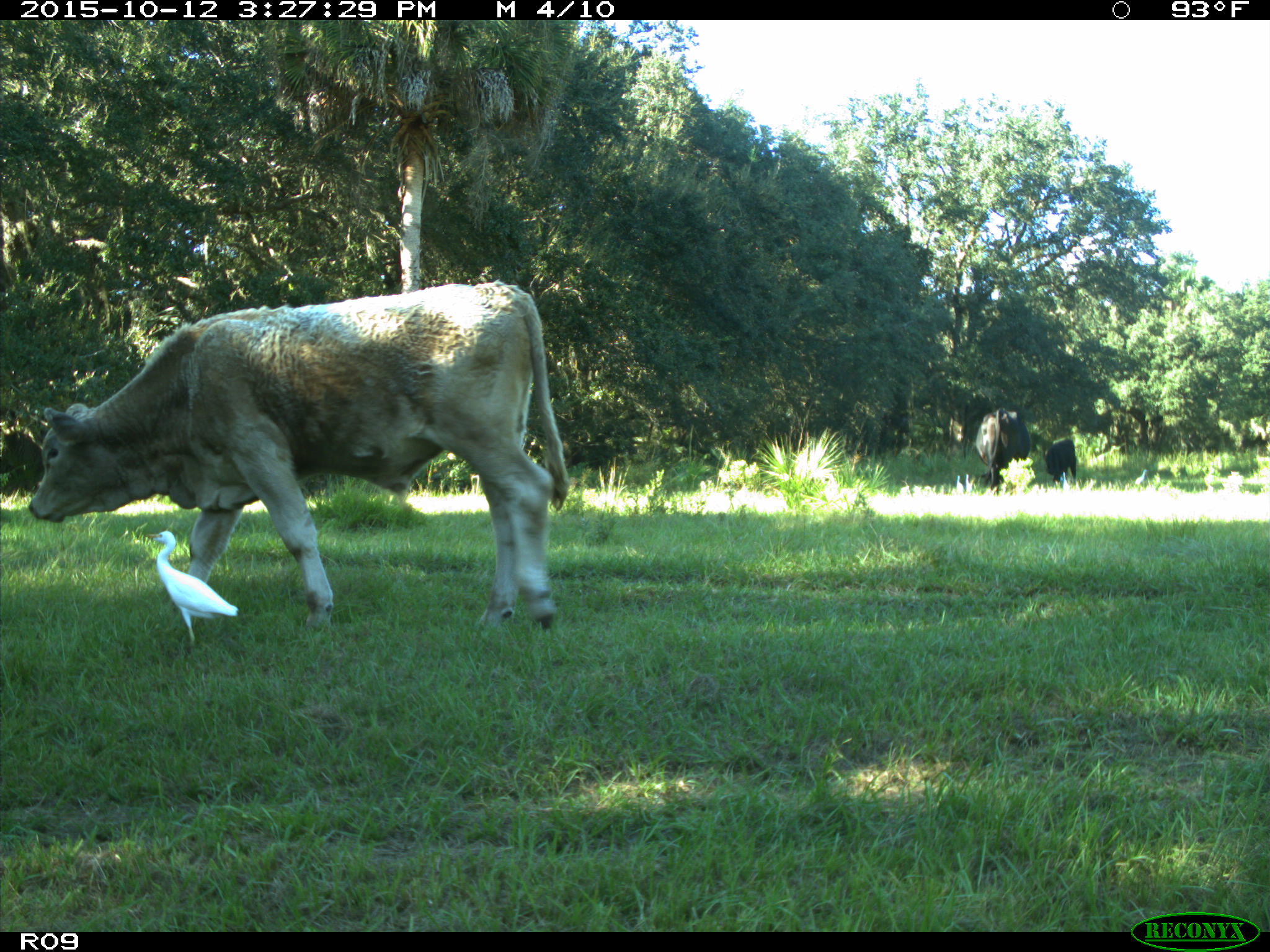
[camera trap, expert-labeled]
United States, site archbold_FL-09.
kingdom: Animalia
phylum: Chordata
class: Mammalia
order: Artiodactyla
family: Bovidae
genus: Bos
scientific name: Bos taurus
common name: domestic cow